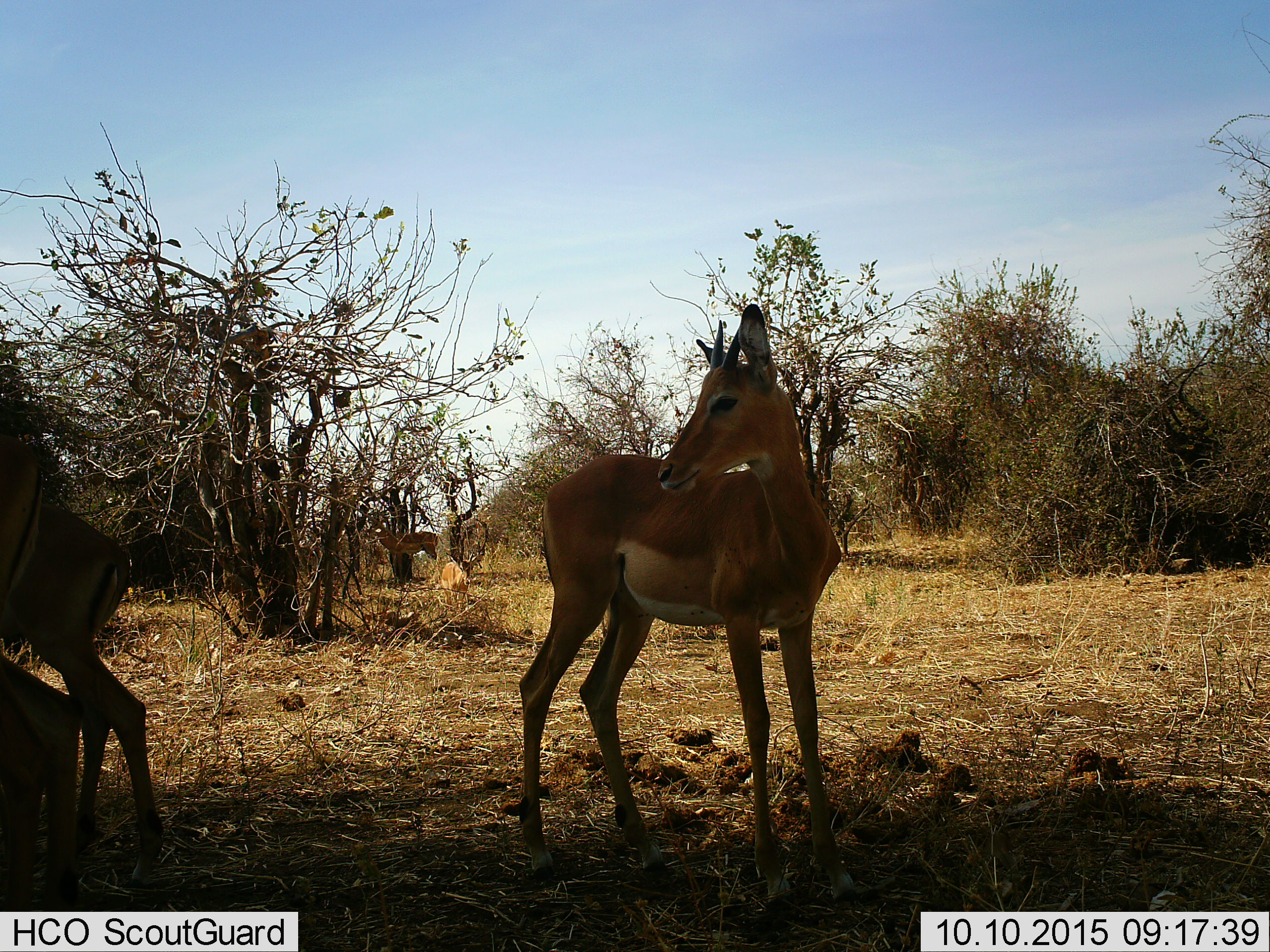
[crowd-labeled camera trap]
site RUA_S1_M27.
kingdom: Animalia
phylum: Chordata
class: Mammalia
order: Artiodactyla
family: Bovidae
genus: Aepyceros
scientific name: Aepyceros melampus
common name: impala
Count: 4.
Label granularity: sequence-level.